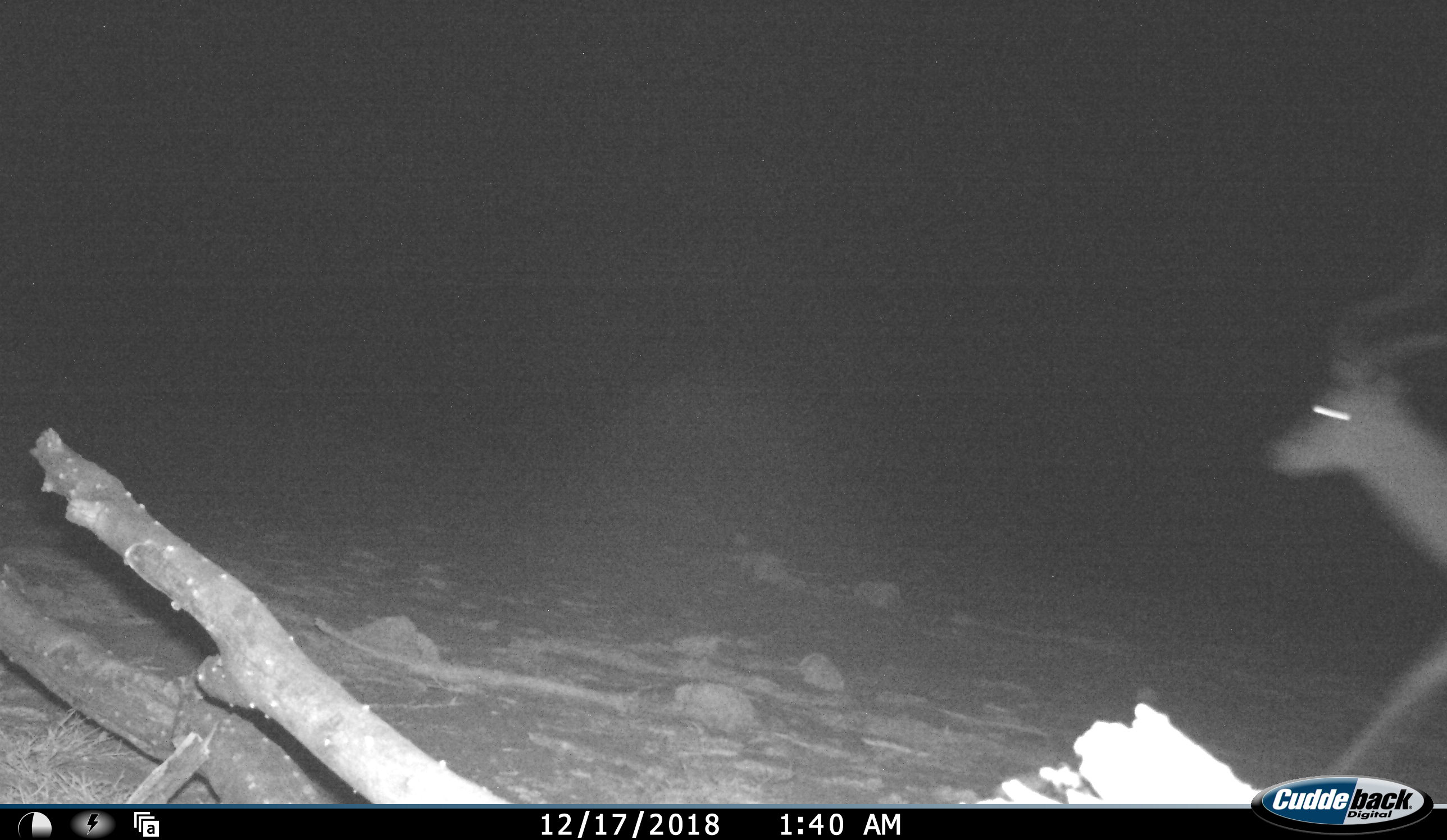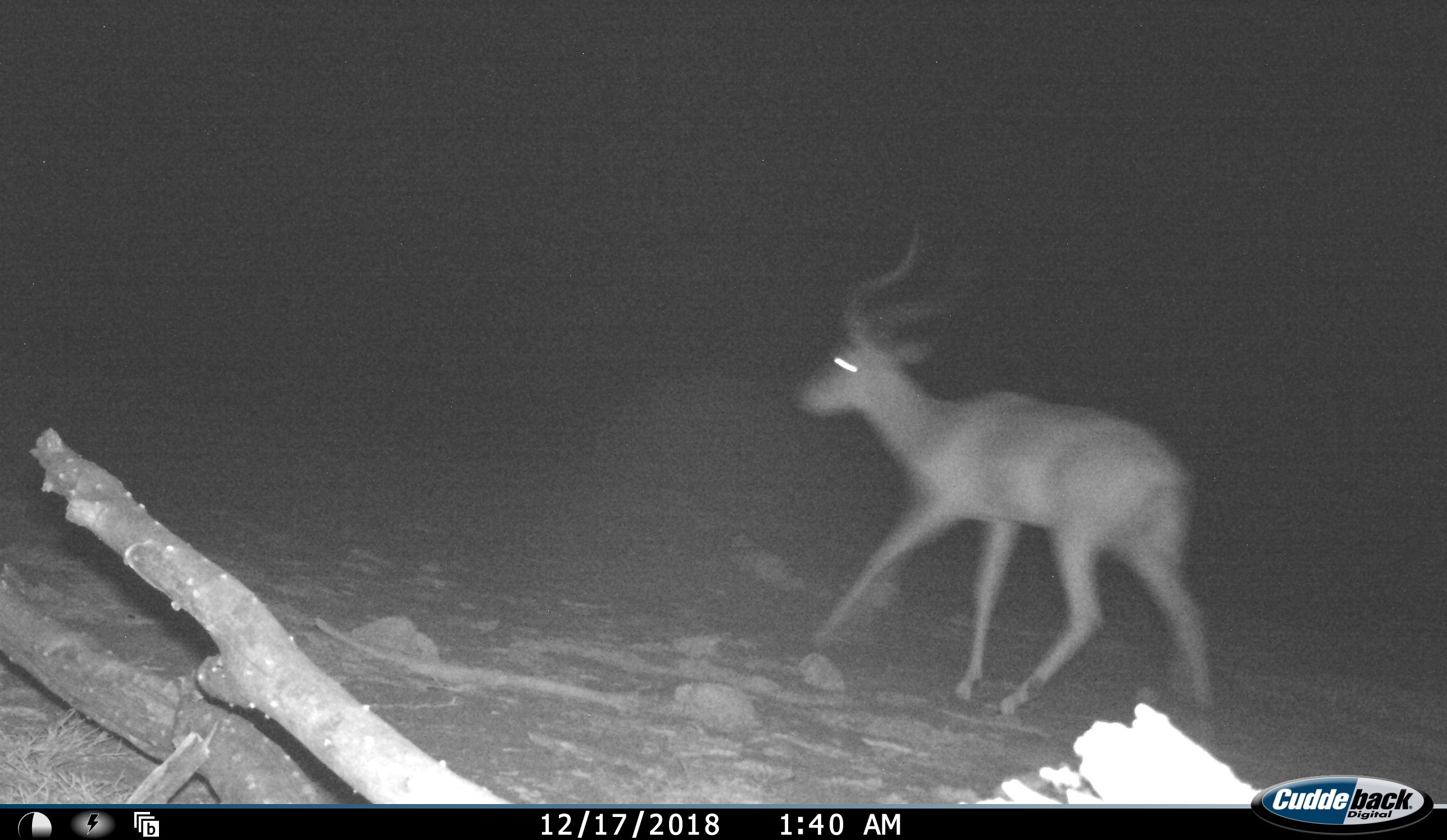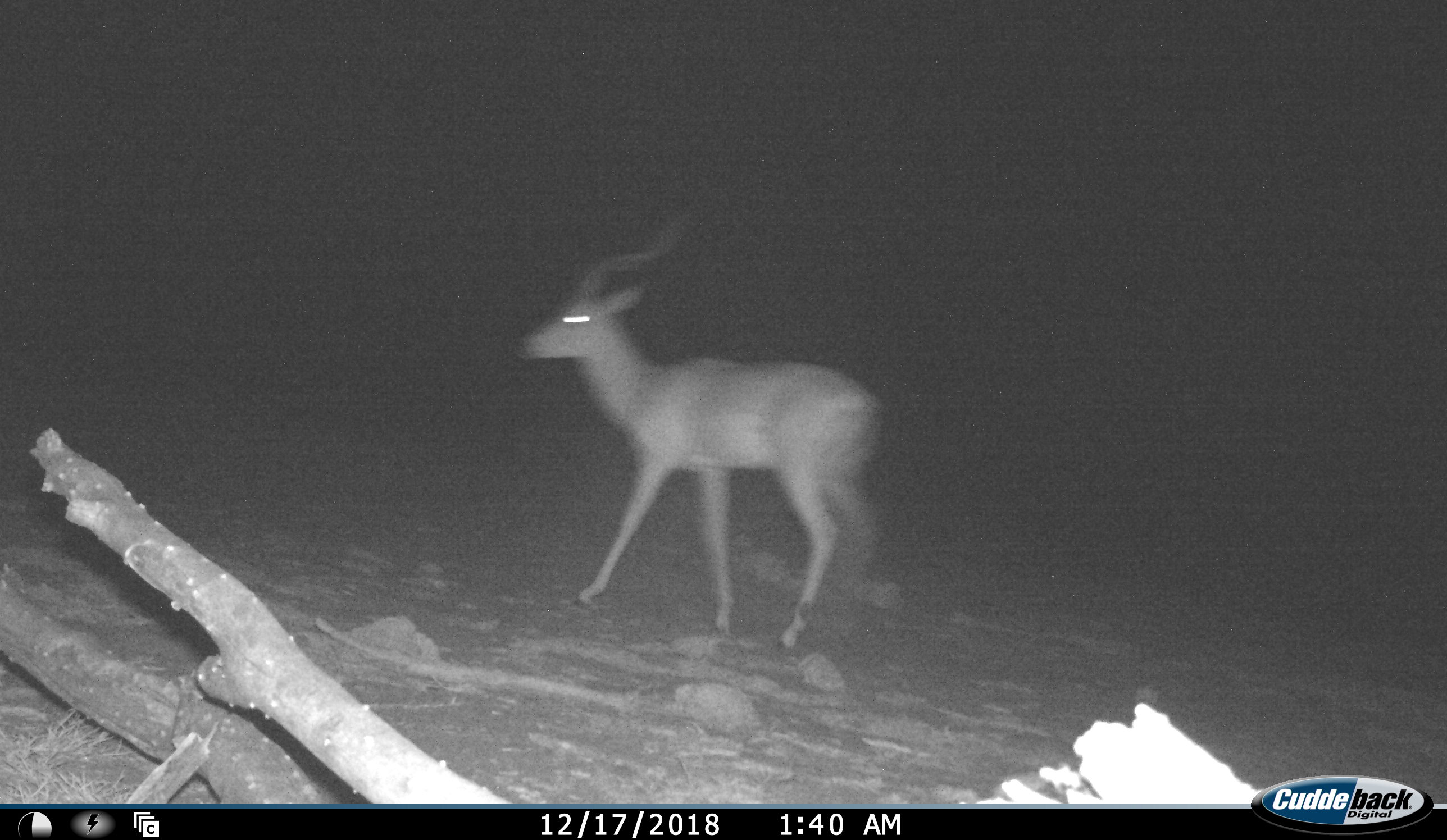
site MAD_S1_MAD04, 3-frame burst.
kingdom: Animalia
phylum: Chordata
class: Mammalia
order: Artiodactyla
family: Bovidae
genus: Aepyceros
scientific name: Aepyceros melampus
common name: impala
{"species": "impala (Aepyceros melampus)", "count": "1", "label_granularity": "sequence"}